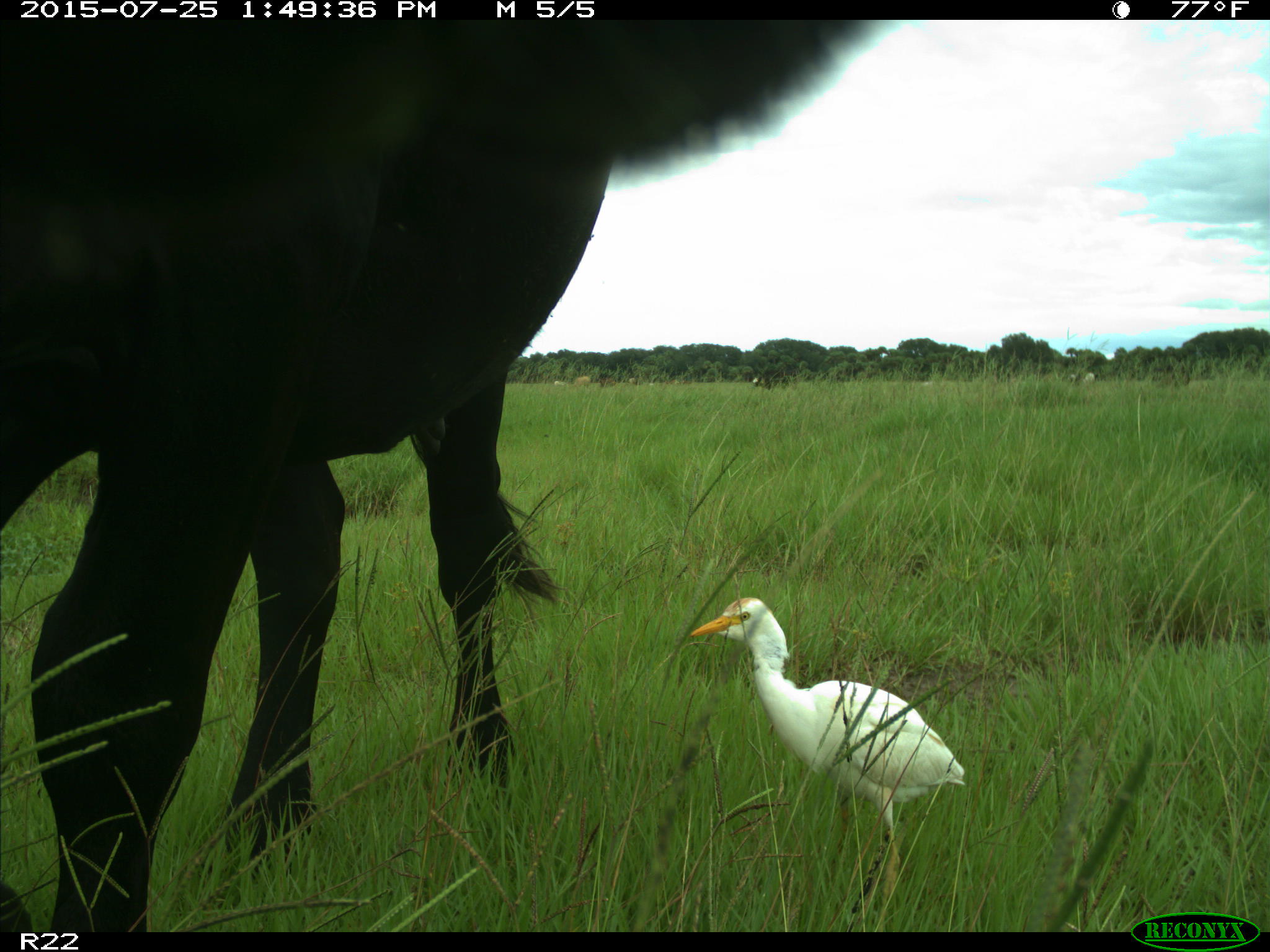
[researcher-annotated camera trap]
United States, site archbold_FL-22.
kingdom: Animalia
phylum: Chordata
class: Mammalia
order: Artiodactyla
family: Bovidae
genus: Bos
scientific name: Bos taurus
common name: domestic cow